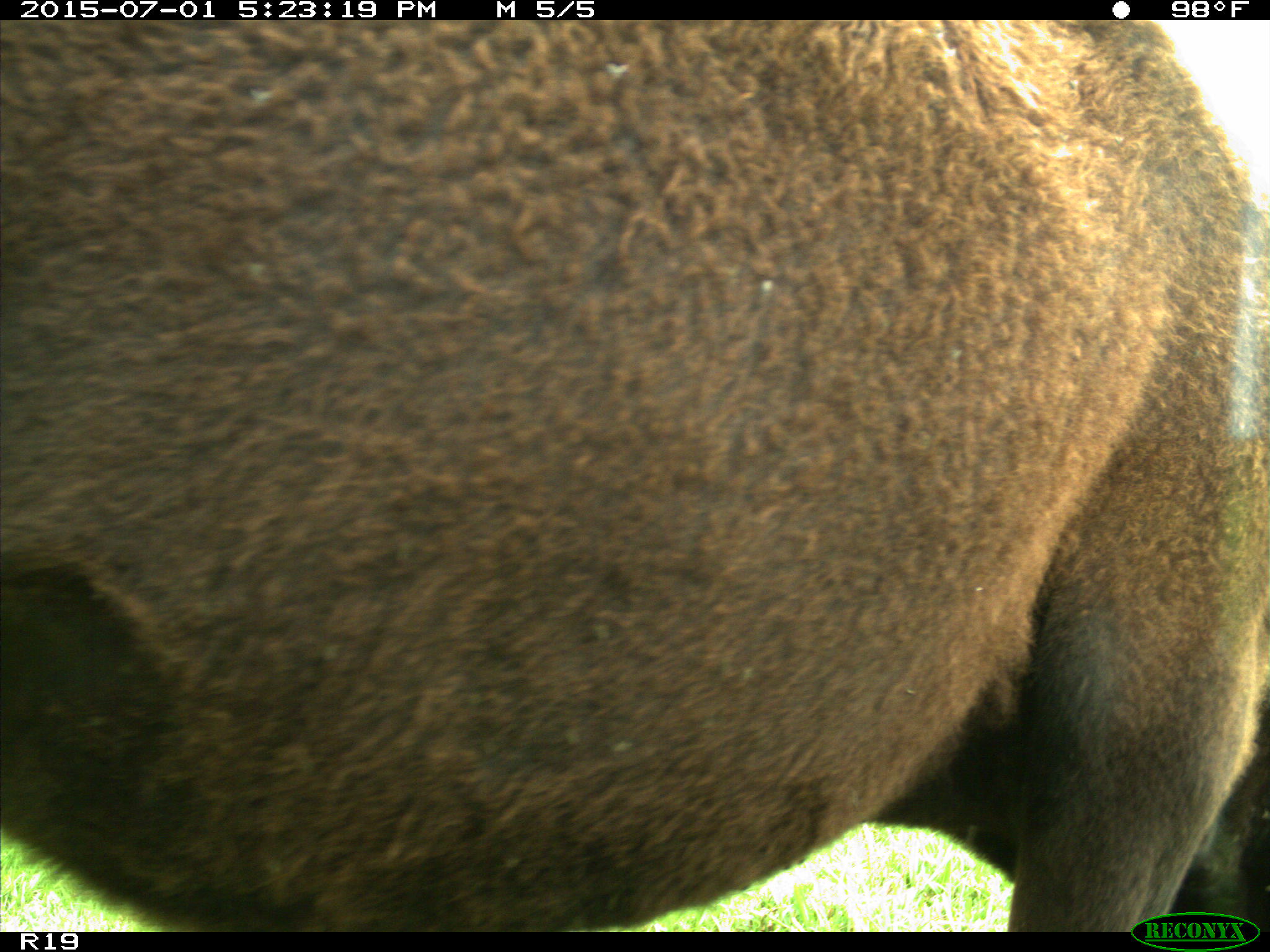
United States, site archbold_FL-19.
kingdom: Animalia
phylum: Chordata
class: Mammalia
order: Artiodactyla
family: Bovidae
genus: Bos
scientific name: Bos taurus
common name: domestic cow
Bos taurus (domestic cow).